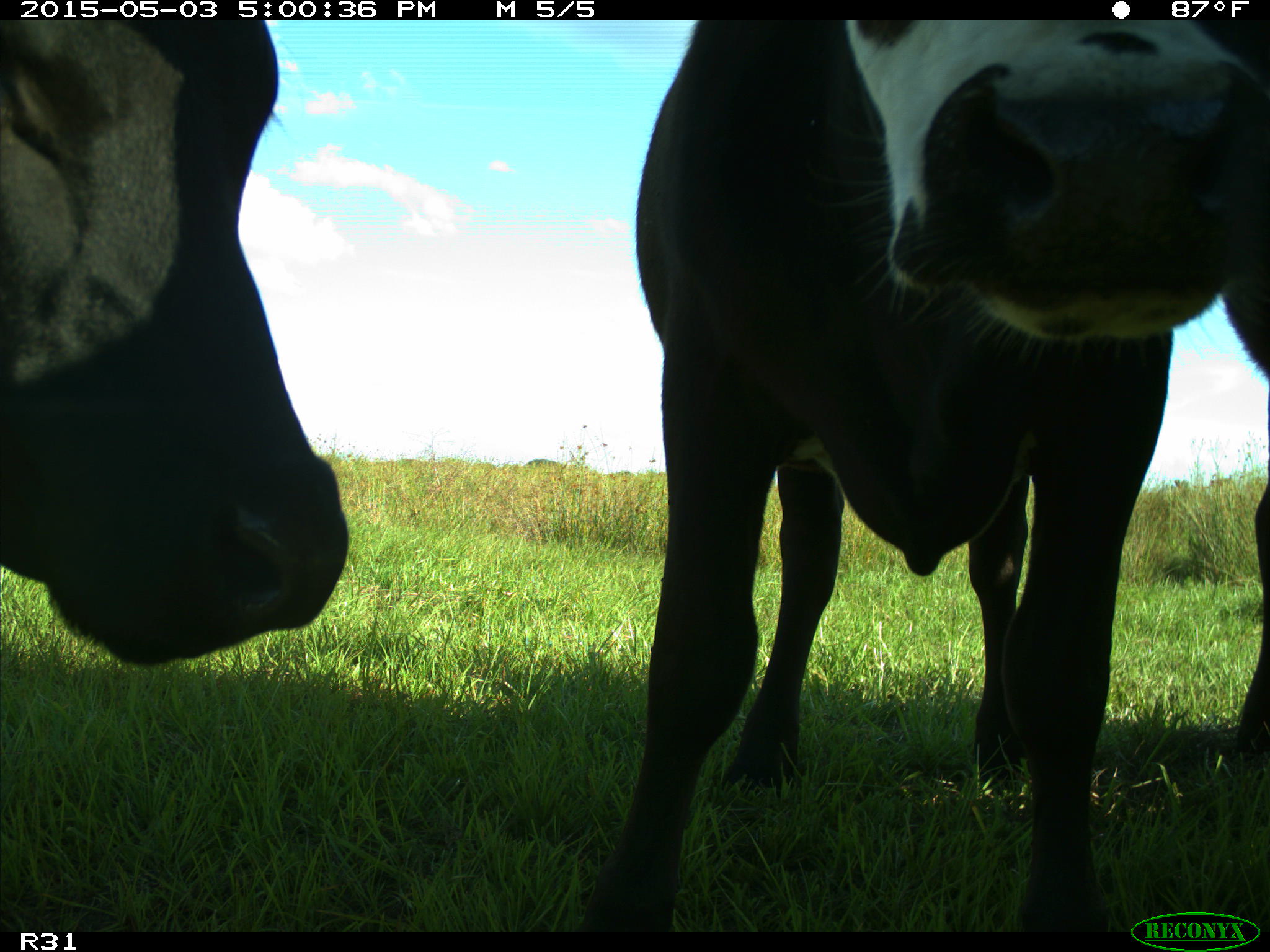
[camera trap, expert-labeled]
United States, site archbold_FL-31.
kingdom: Animalia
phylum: Chordata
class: Mammalia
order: Artiodactyla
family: Bovidae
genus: Bos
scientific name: Bos taurus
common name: domestic cow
Bos taurus (domestic cow).